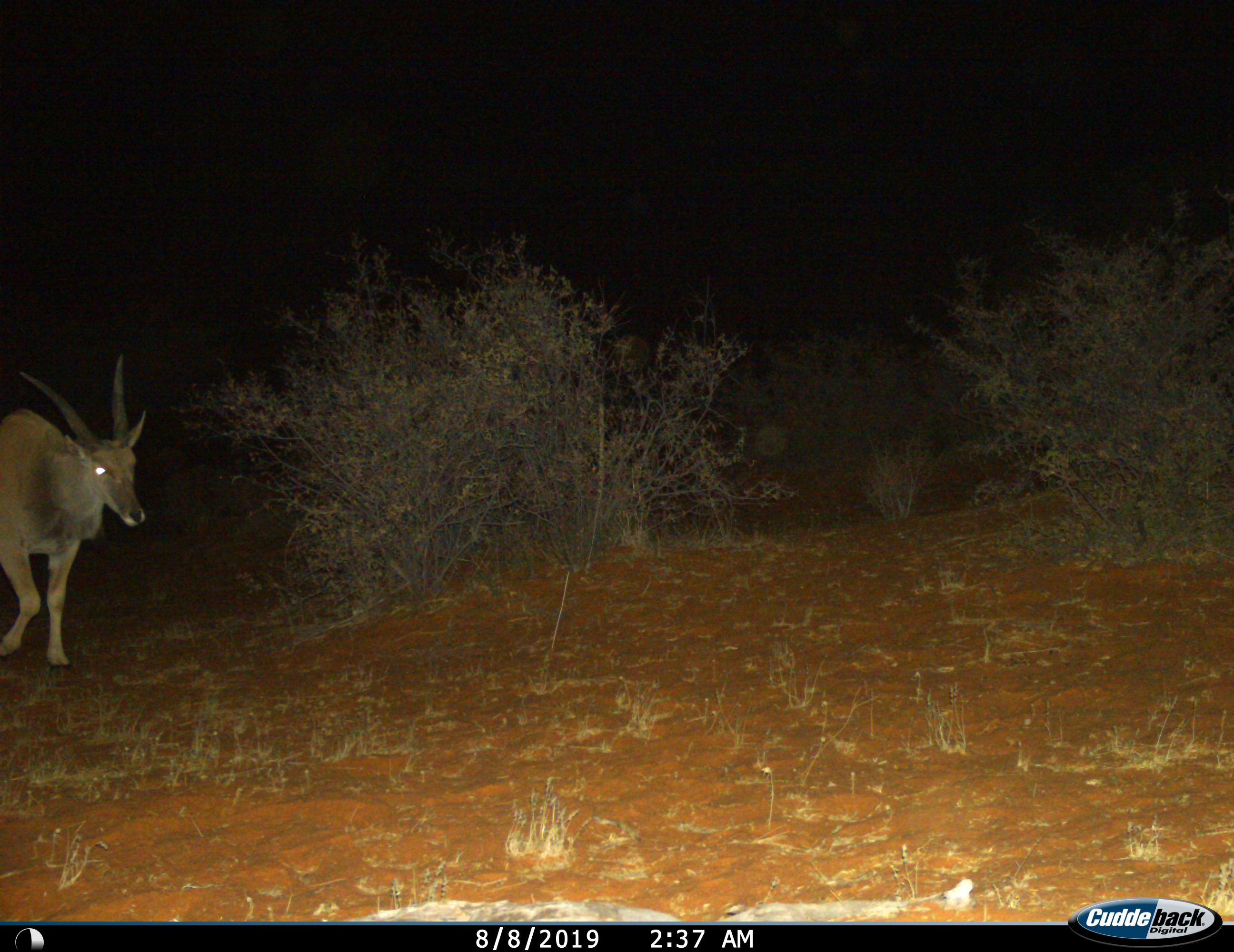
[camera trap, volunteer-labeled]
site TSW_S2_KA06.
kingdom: Animalia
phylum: Chordata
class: Mammalia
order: Artiodactyla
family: Bovidae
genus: Tragelaphus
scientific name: Tragelaphus oryx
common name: eland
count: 1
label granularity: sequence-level